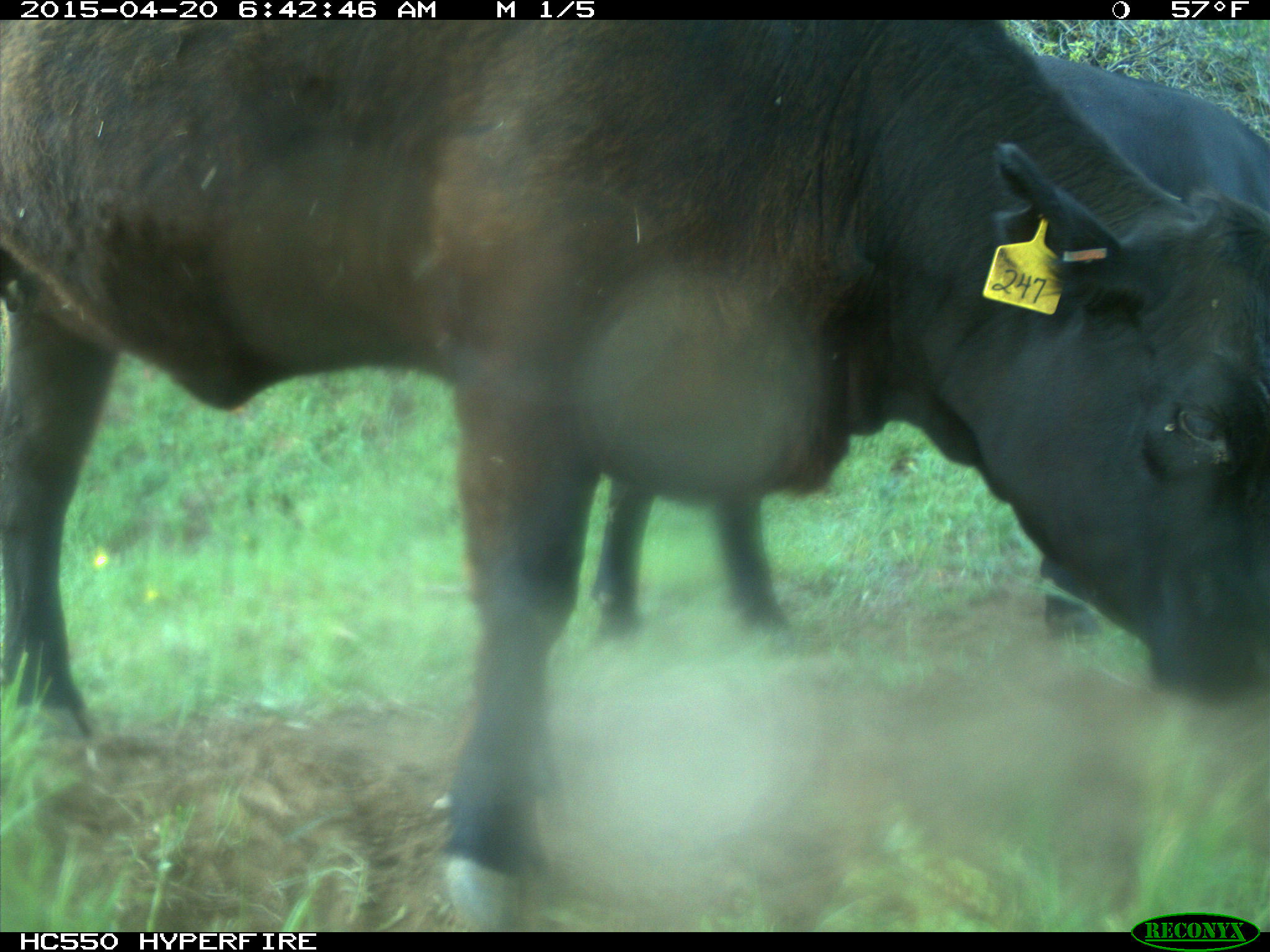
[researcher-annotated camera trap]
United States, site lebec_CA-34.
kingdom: Animalia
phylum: Chordata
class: Mammalia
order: Artiodactyla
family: Bovidae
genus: Bos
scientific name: Bos taurus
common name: domestic cow